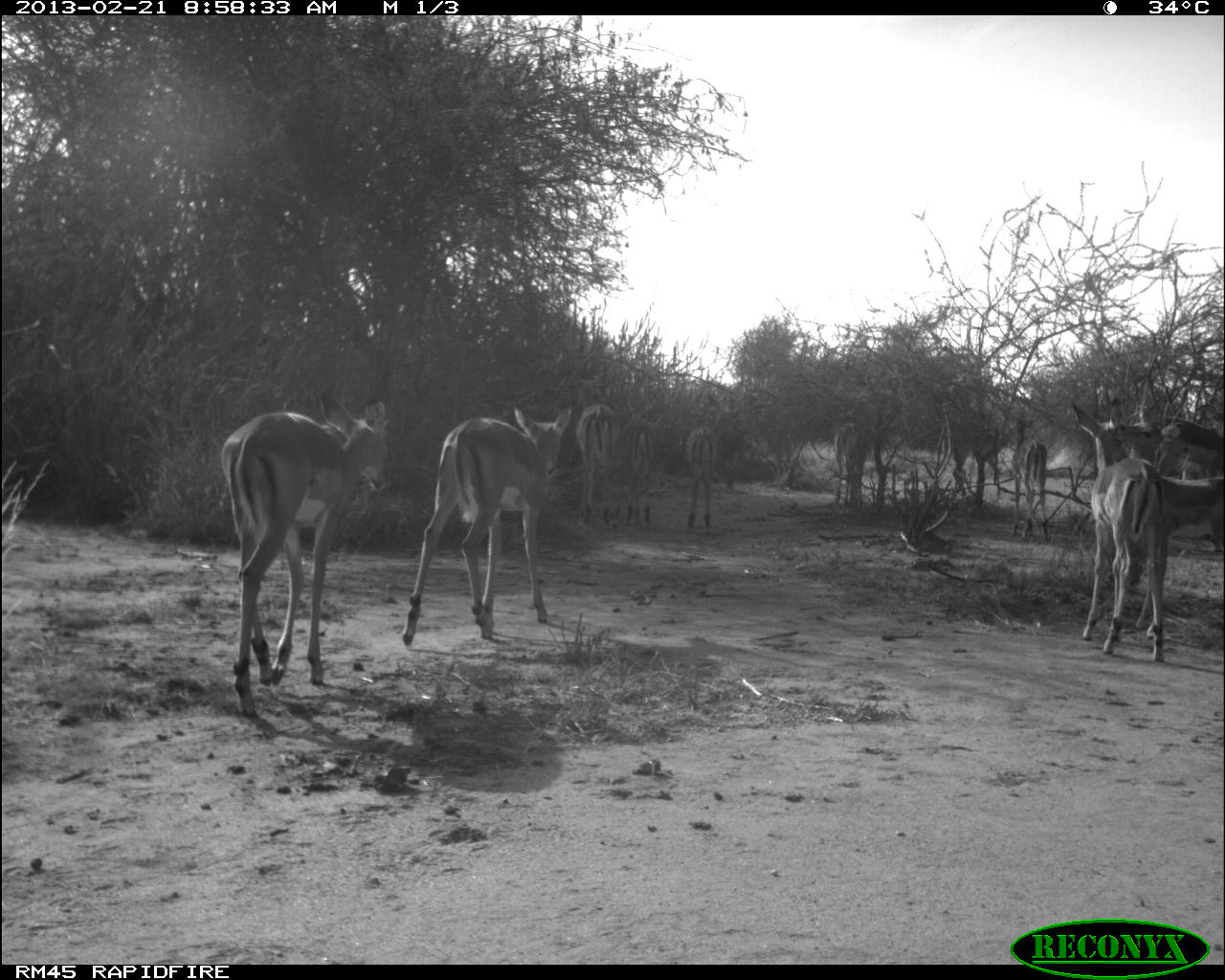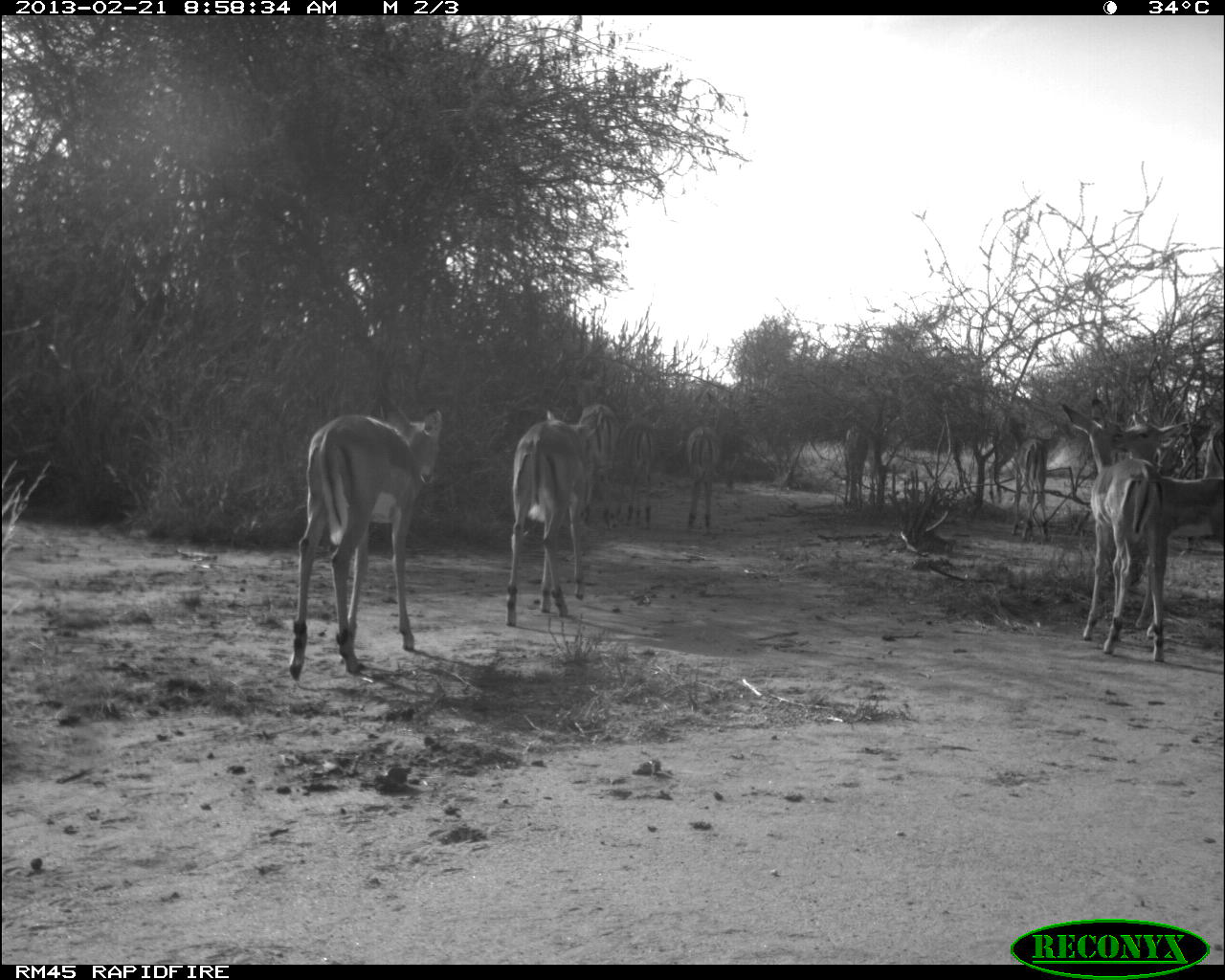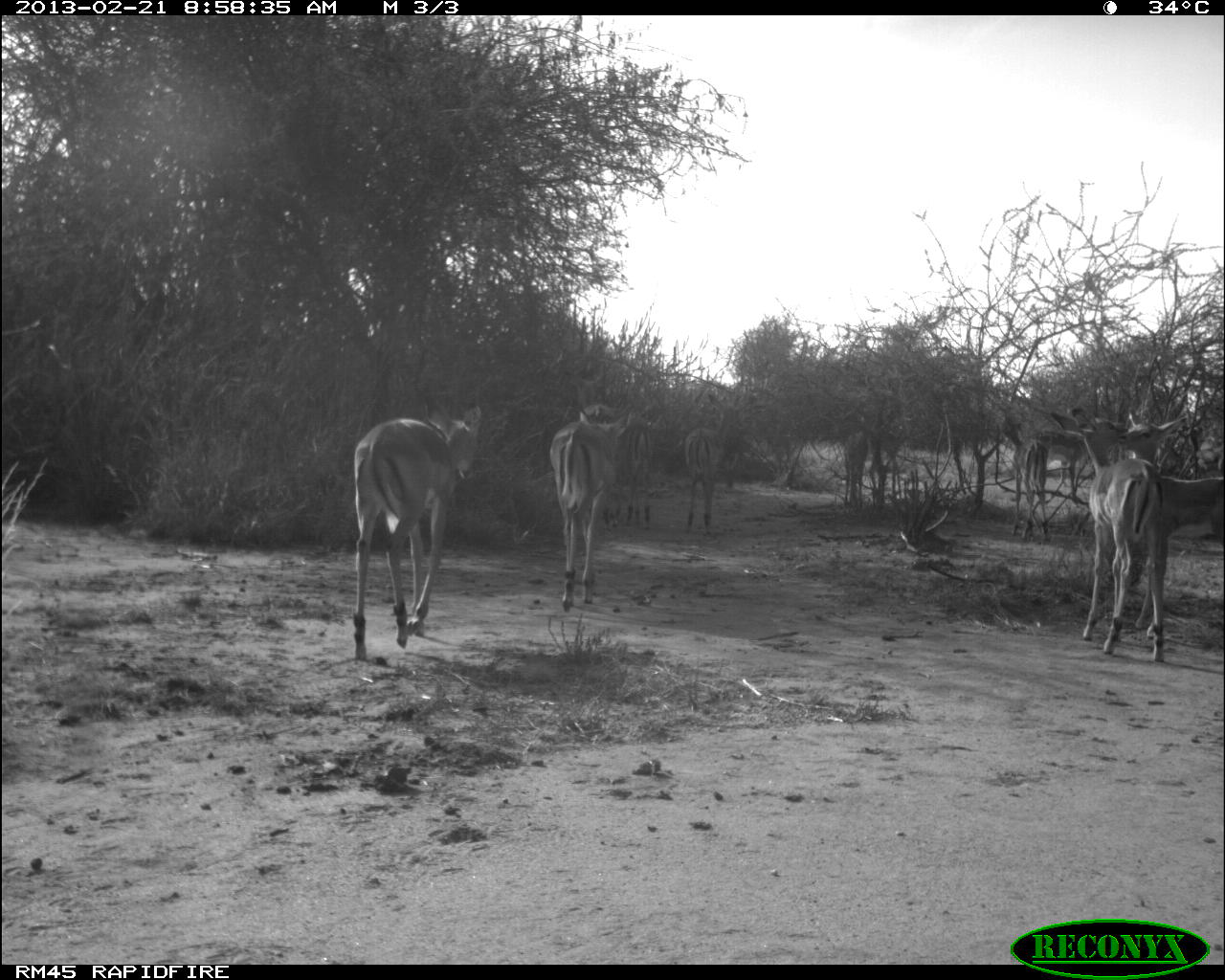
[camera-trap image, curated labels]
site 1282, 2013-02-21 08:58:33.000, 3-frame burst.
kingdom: Animalia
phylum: Chordata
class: Mammalia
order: Artiodactyla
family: Bovidae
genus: Aepyceros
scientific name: Aepyceros melampus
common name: impala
Aepyceros melampus (impala), count 12.